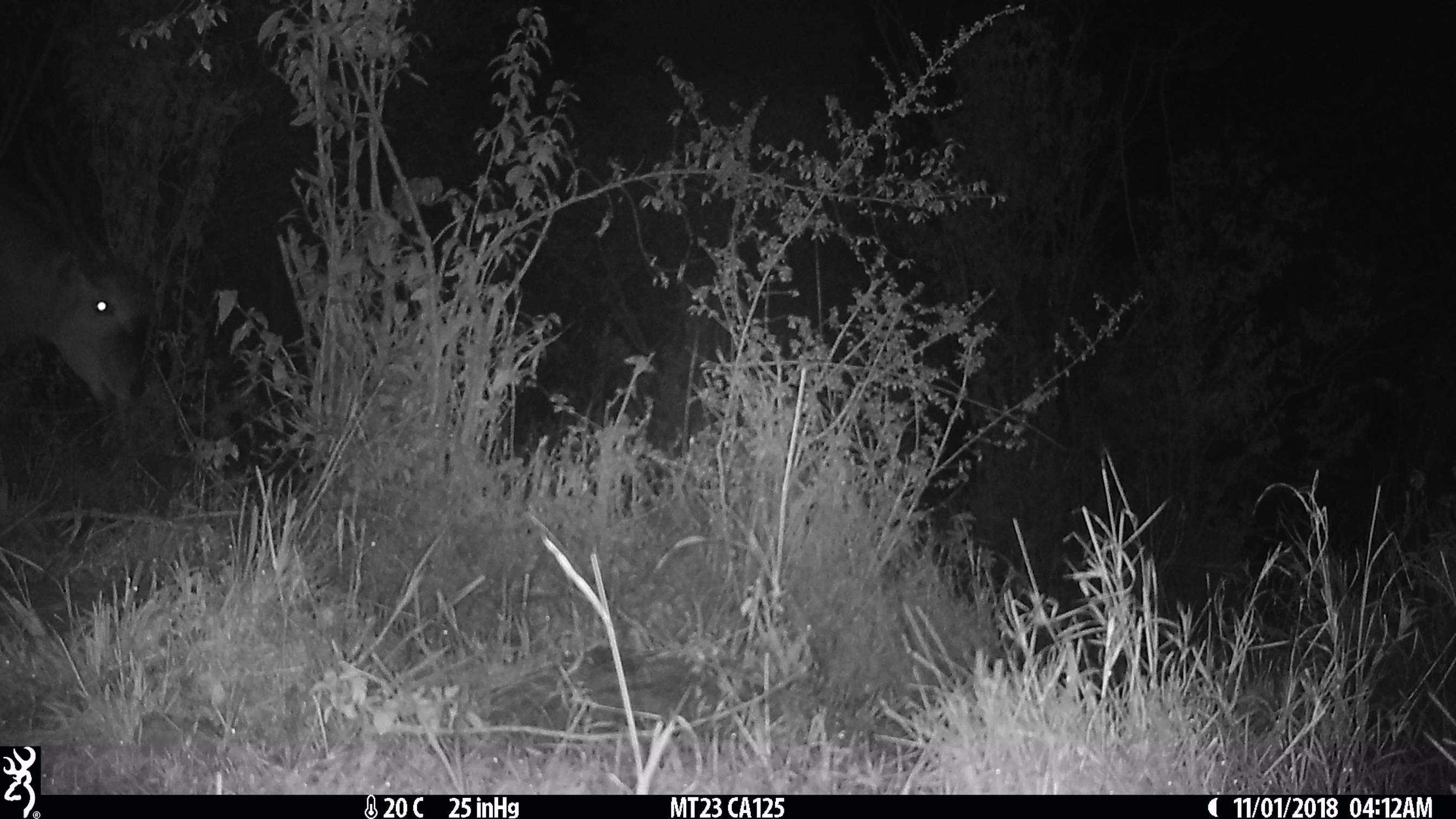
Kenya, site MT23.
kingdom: Animalia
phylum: Chordata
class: Mammalia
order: Artiodactyla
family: Bovidae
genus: Tragelaphus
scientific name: Tragelaphus oryx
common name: eland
Eland (Tragelaphus oryx).